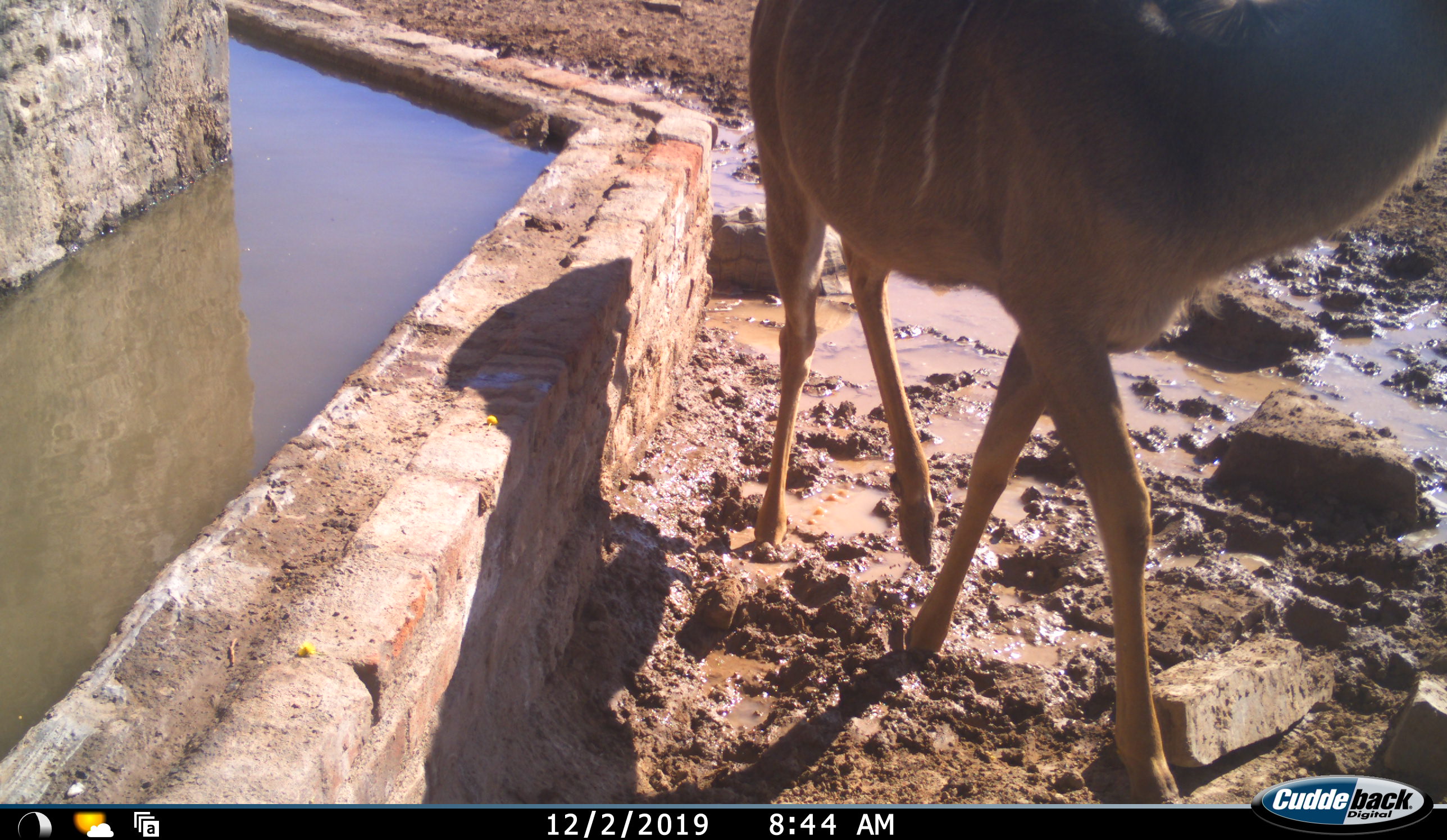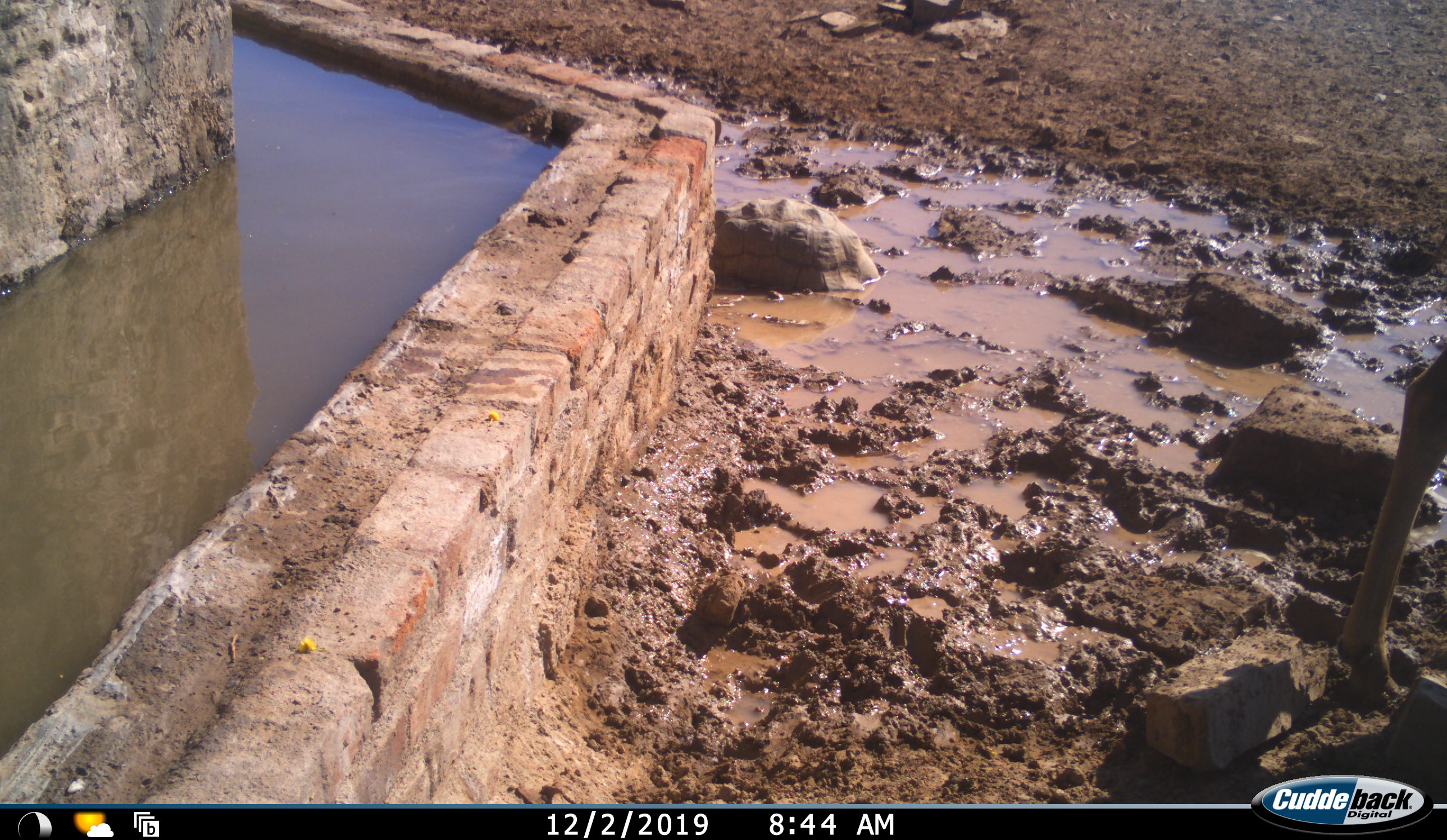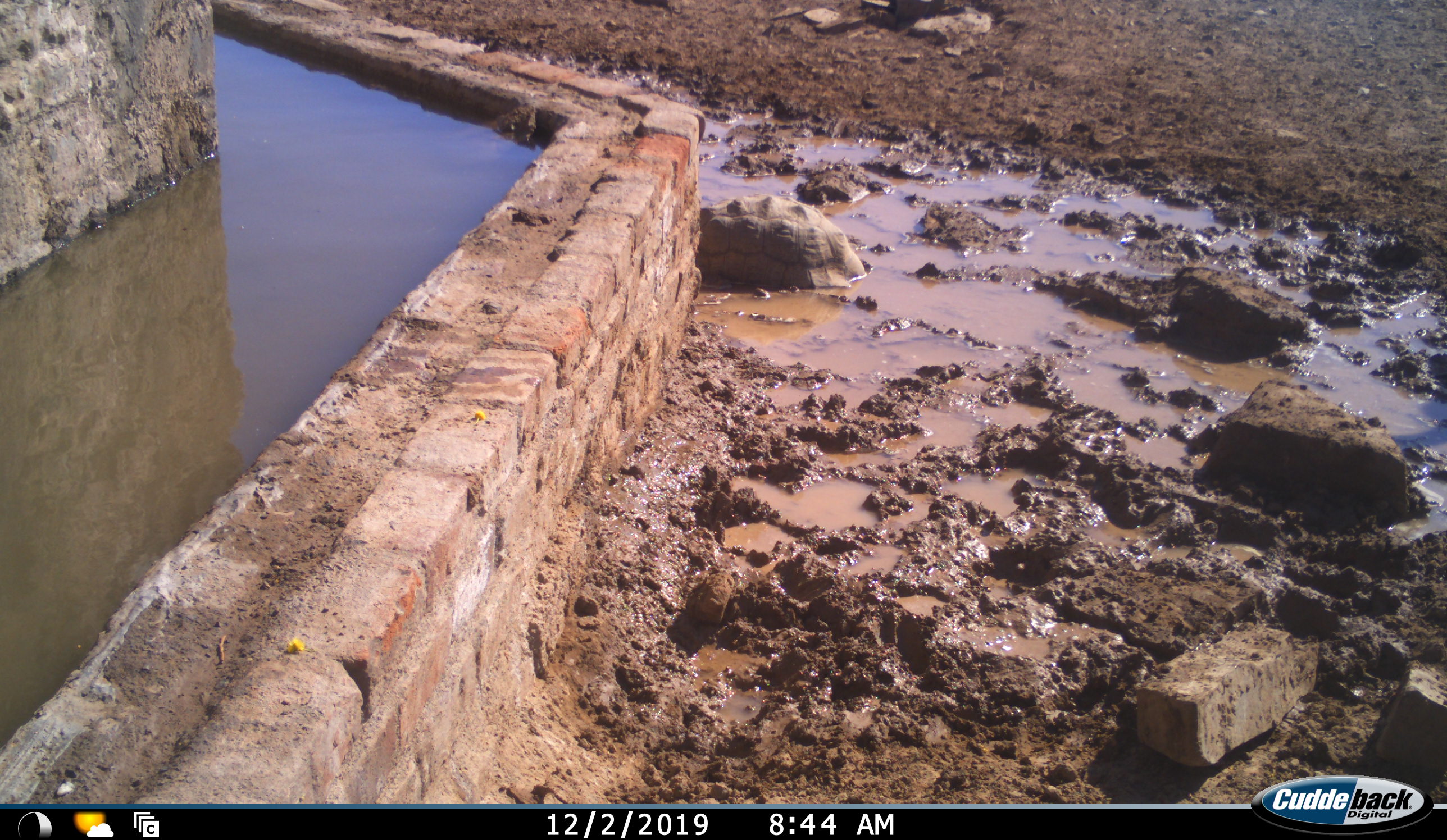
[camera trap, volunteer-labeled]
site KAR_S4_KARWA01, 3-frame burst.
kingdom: Animalia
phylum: Chordata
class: Mammalia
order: Artiodactyla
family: Bovidae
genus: Tragelaphus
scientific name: Tragelaphus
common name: kudu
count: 1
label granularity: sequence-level